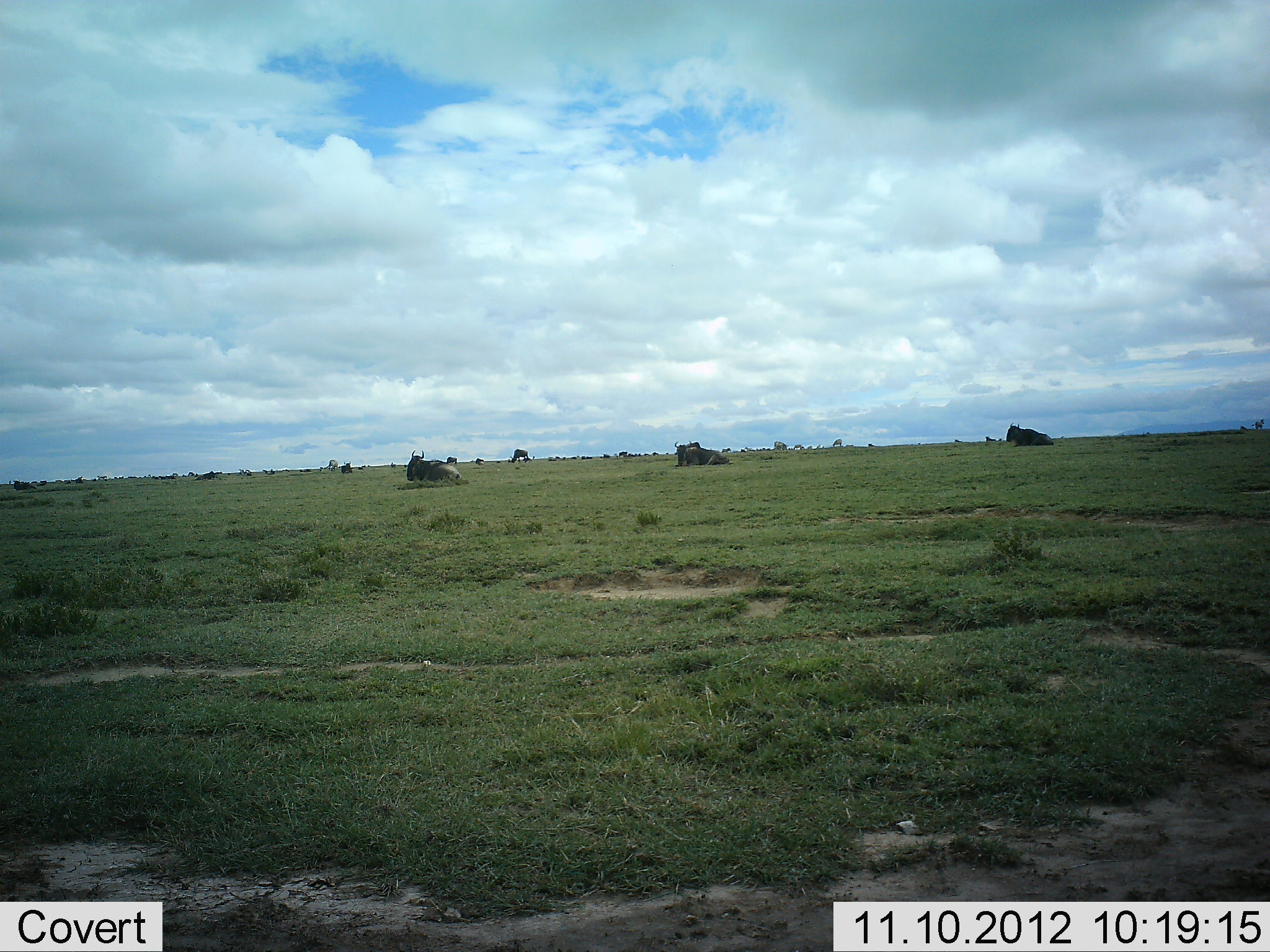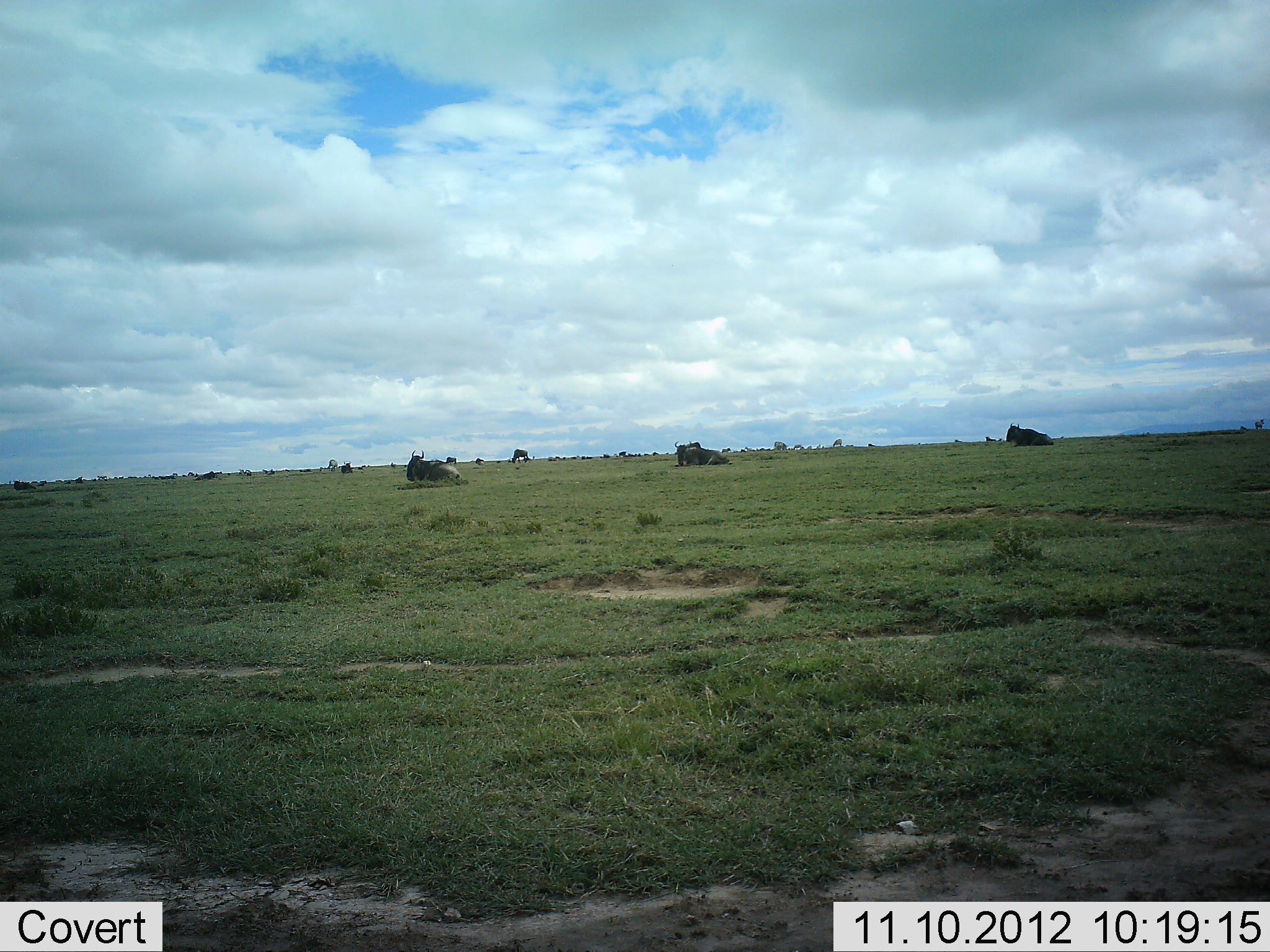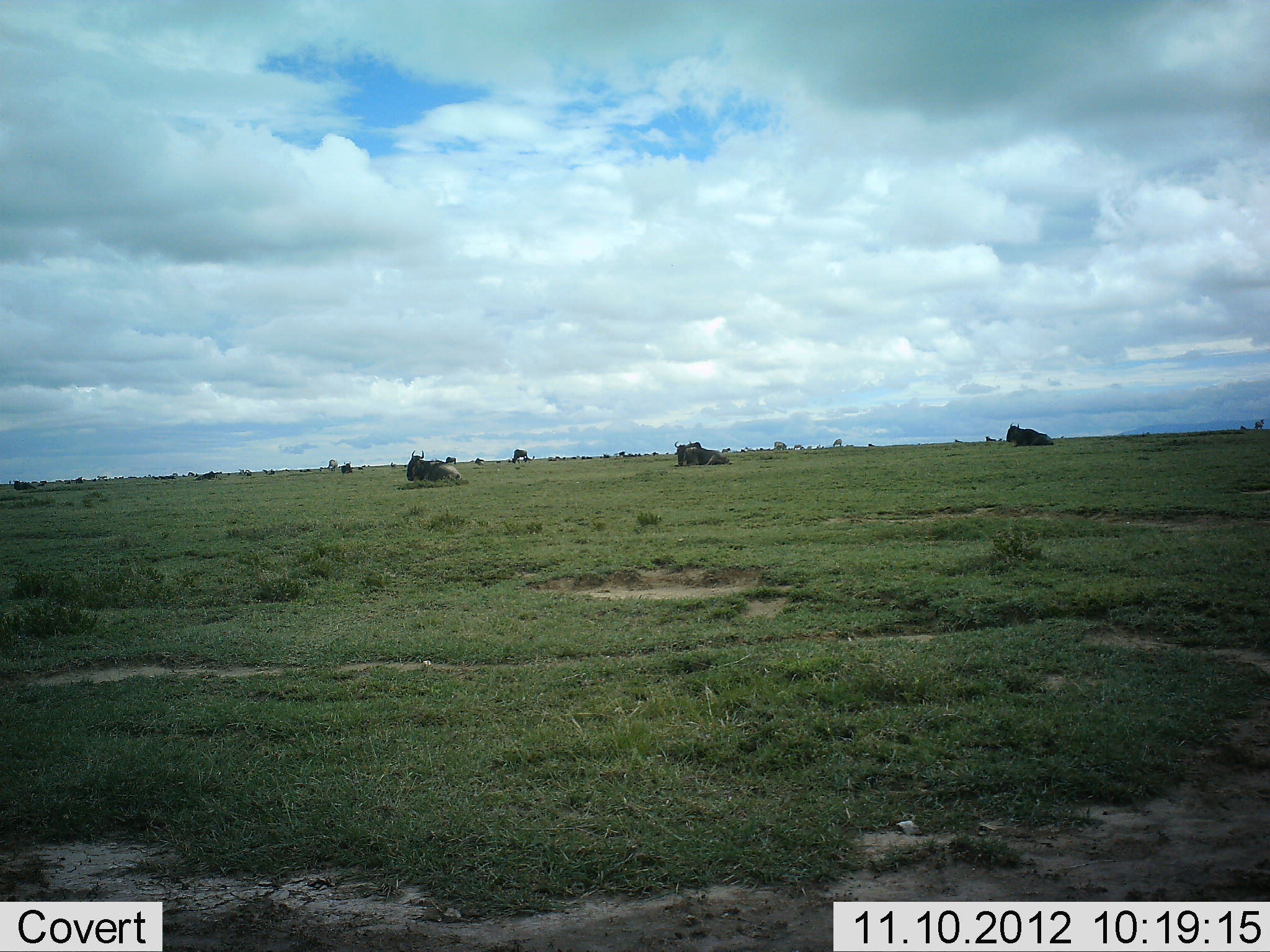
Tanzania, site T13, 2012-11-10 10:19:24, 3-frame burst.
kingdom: Animalia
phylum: Chordata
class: Mammalia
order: Artiodactyla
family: Bovidae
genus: Connochaetes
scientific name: Connochaetes taurinus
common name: blue wildebeest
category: wildebeest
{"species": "wildebeest (blue wildebeest) (Connochaetes taurinus)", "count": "4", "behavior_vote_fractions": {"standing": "9%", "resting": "100%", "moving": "0%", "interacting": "0%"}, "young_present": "0%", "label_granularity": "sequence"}